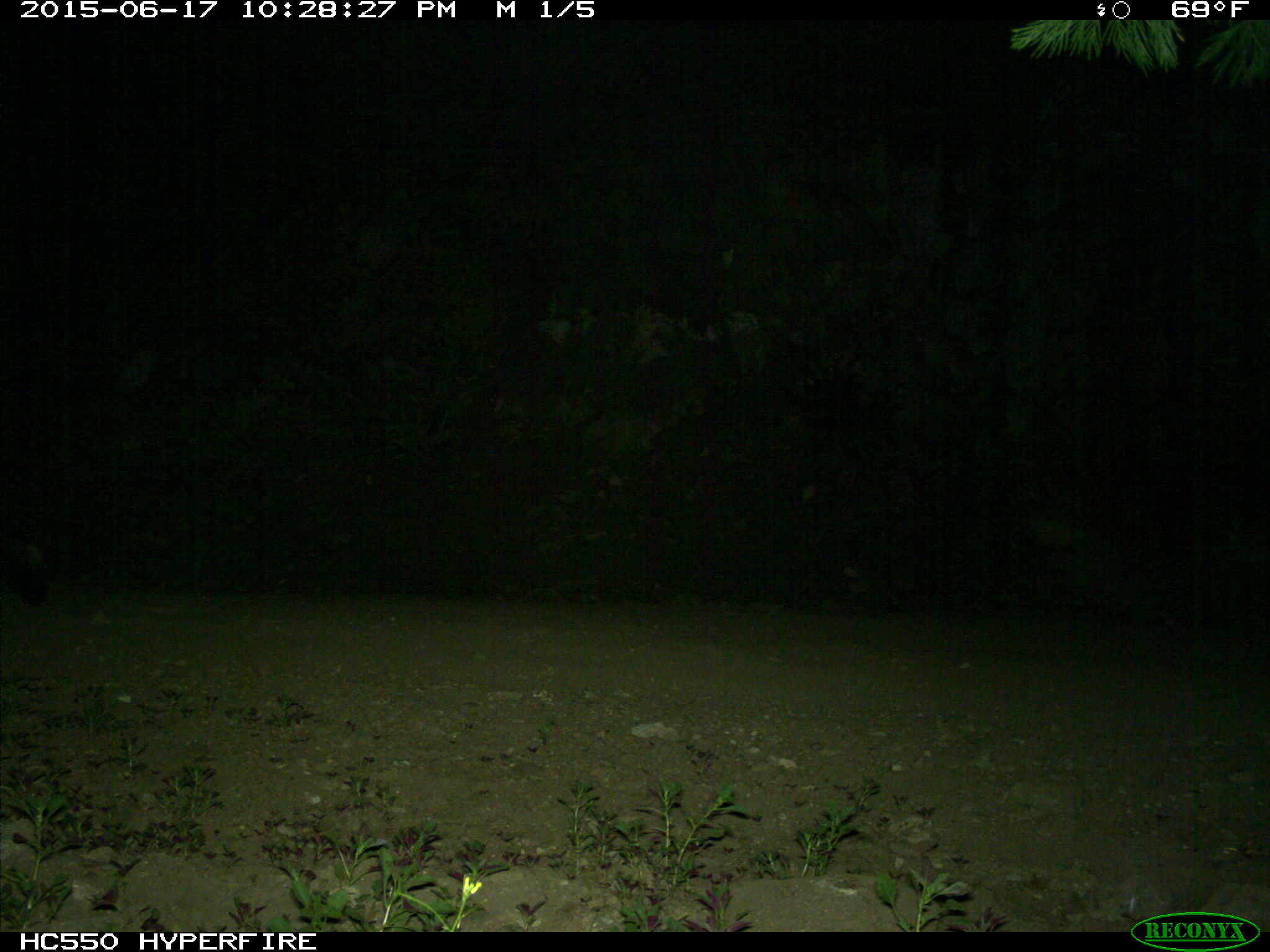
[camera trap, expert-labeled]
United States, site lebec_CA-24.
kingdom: Animalia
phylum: Chordata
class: Mammalia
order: Carnivora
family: Mephitidae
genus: Mephitis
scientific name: Mephitis mephitis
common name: striped skunk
Mephitis mephitis (striped skunk).